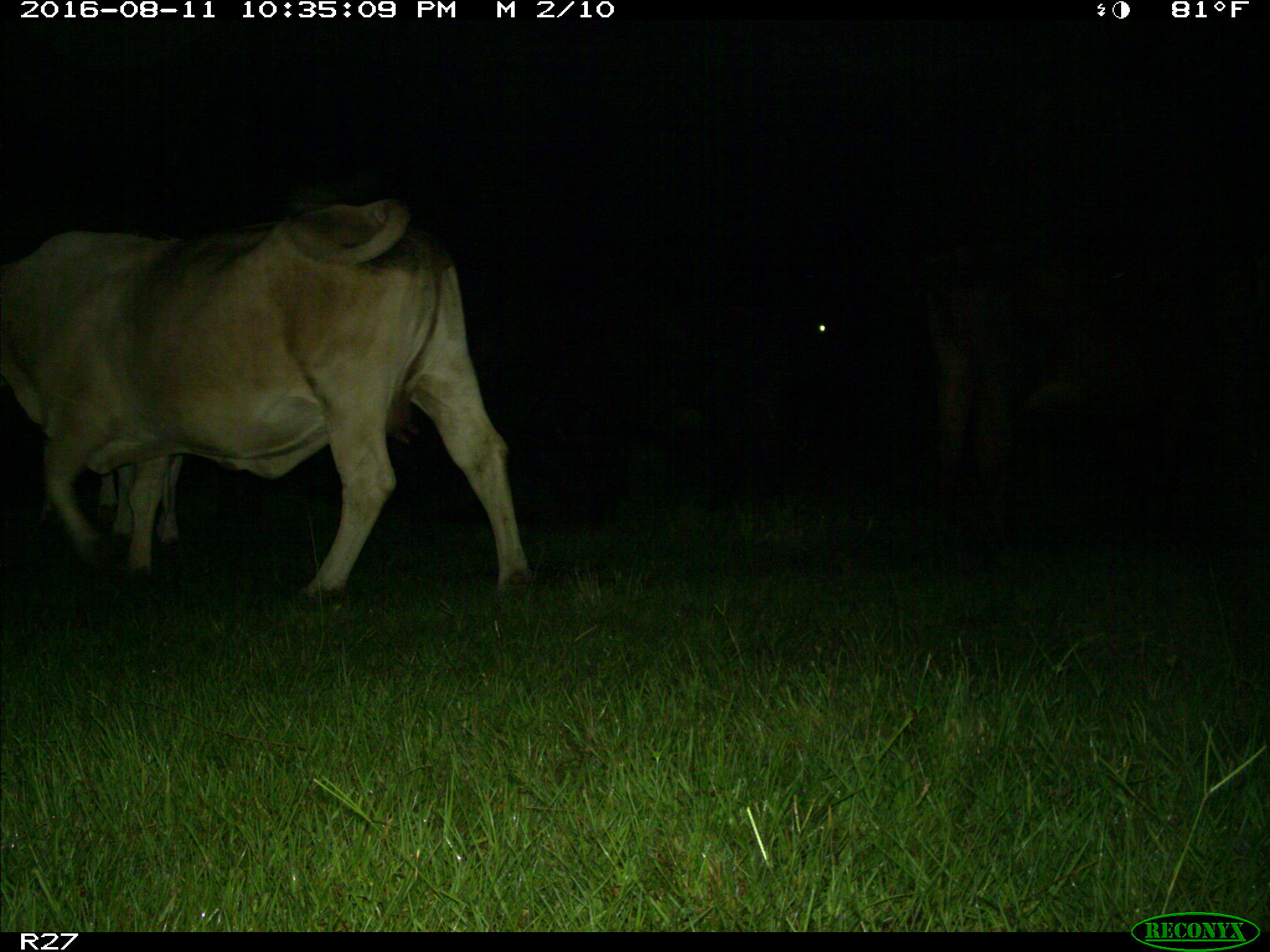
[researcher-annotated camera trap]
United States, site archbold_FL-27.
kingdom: Animalia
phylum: Chordata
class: Mammalia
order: Artiodactyla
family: Bovidae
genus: Bos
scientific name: Bos taurus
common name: domestic cow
Bos taurus (domestic cow).